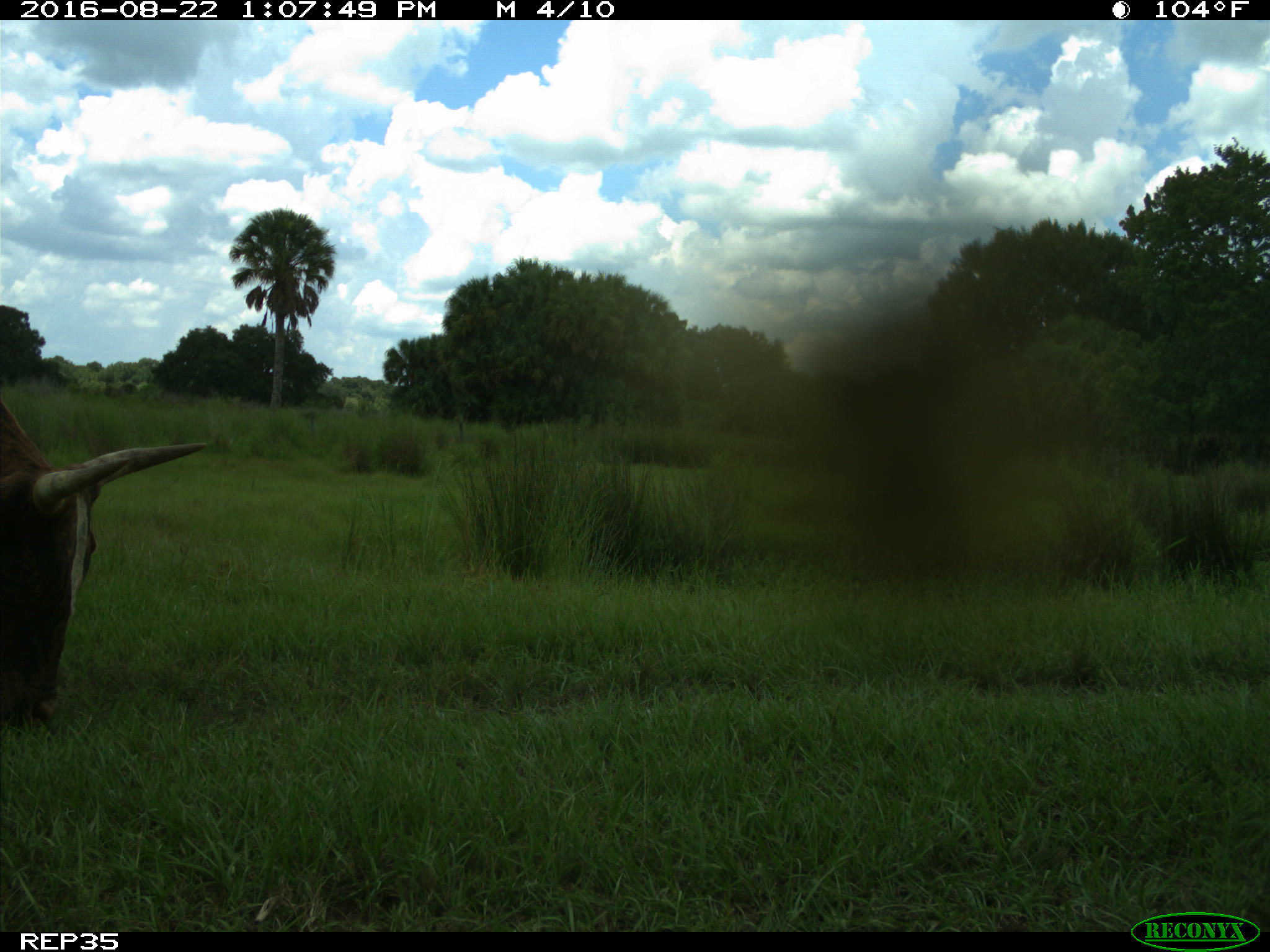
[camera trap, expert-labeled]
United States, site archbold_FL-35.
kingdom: Animalia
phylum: Chordata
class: Mammalia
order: Artiodactyla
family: Bovidae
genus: Bos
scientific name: Bos taurus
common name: domestic cow